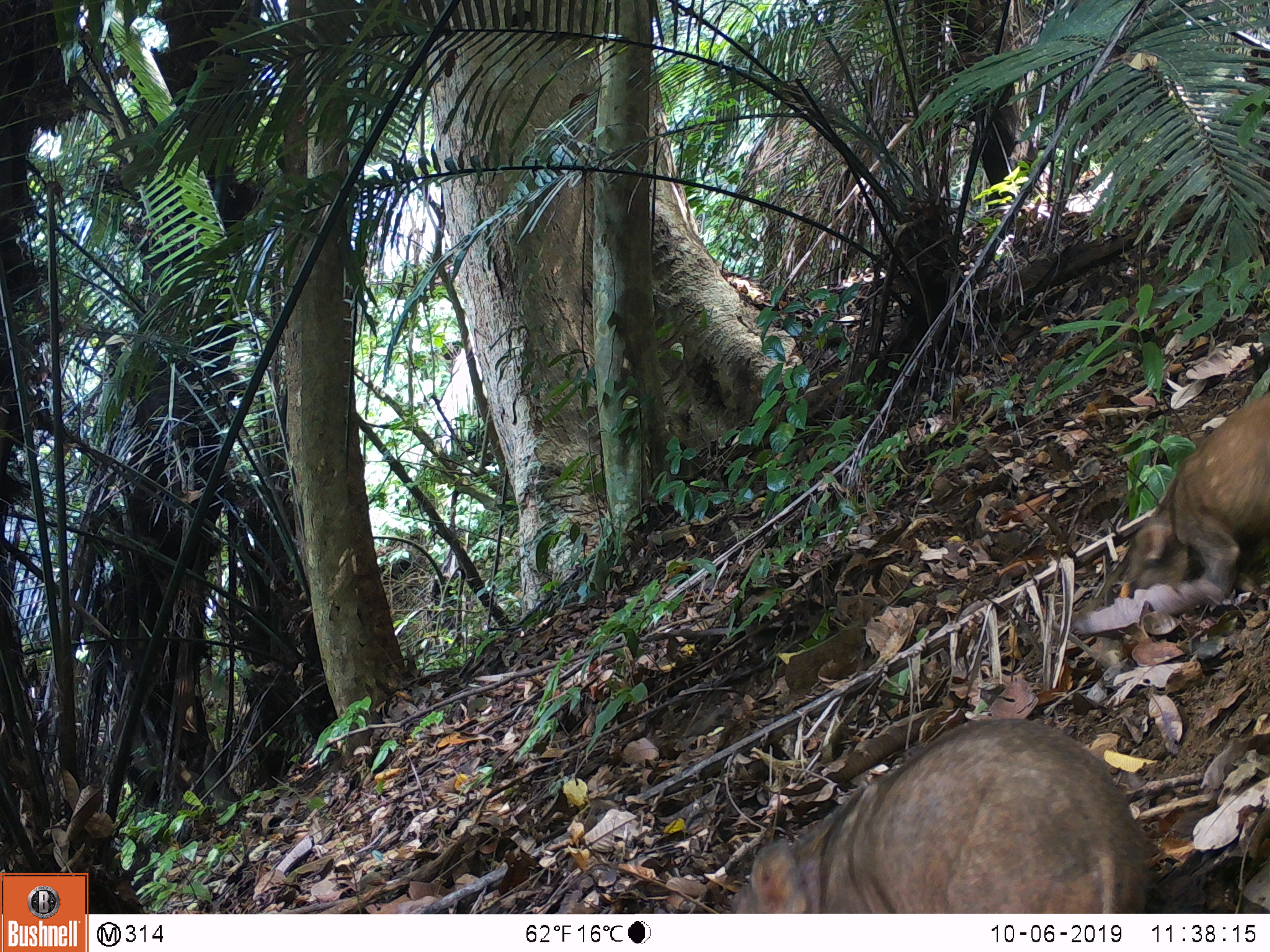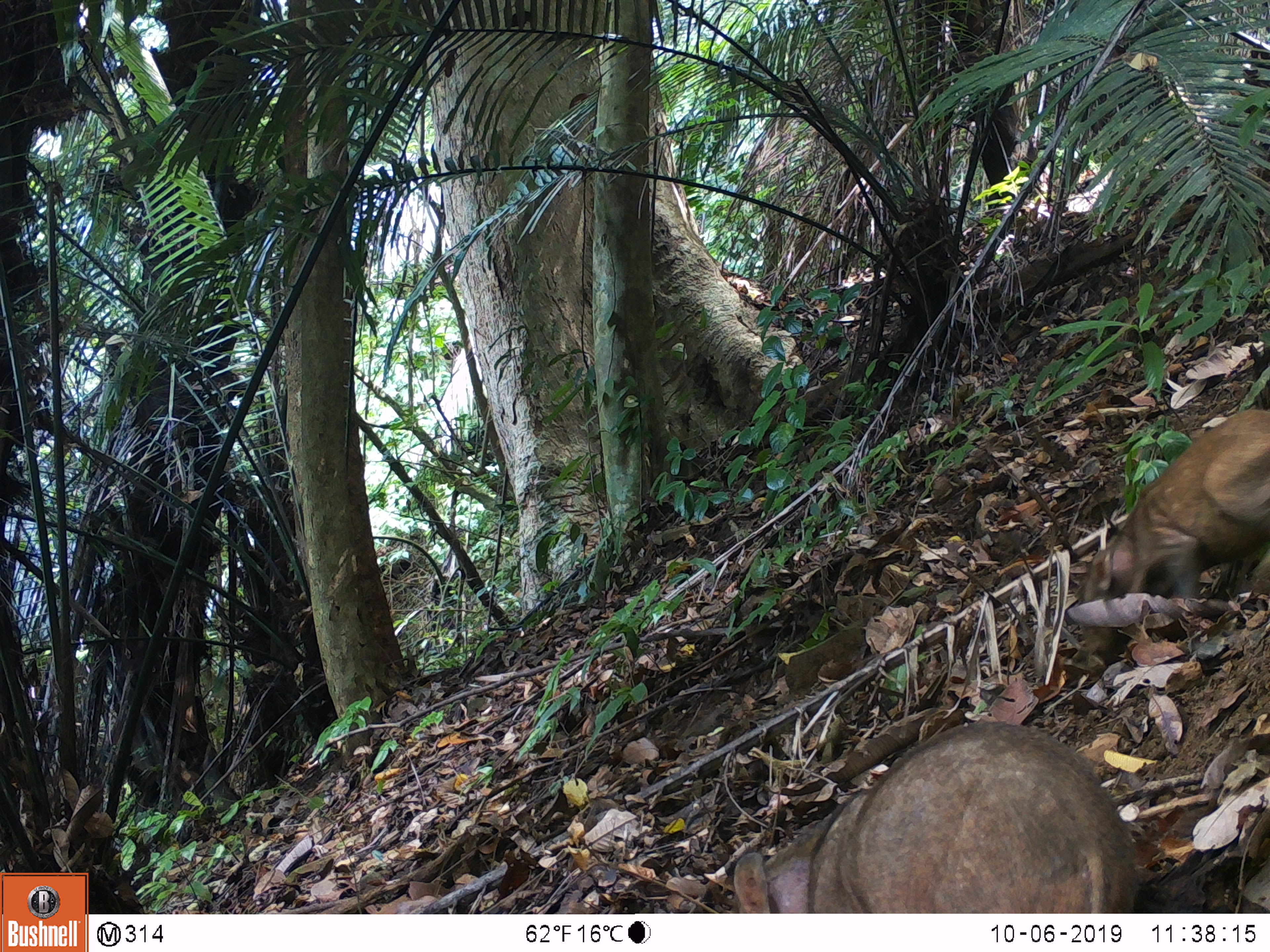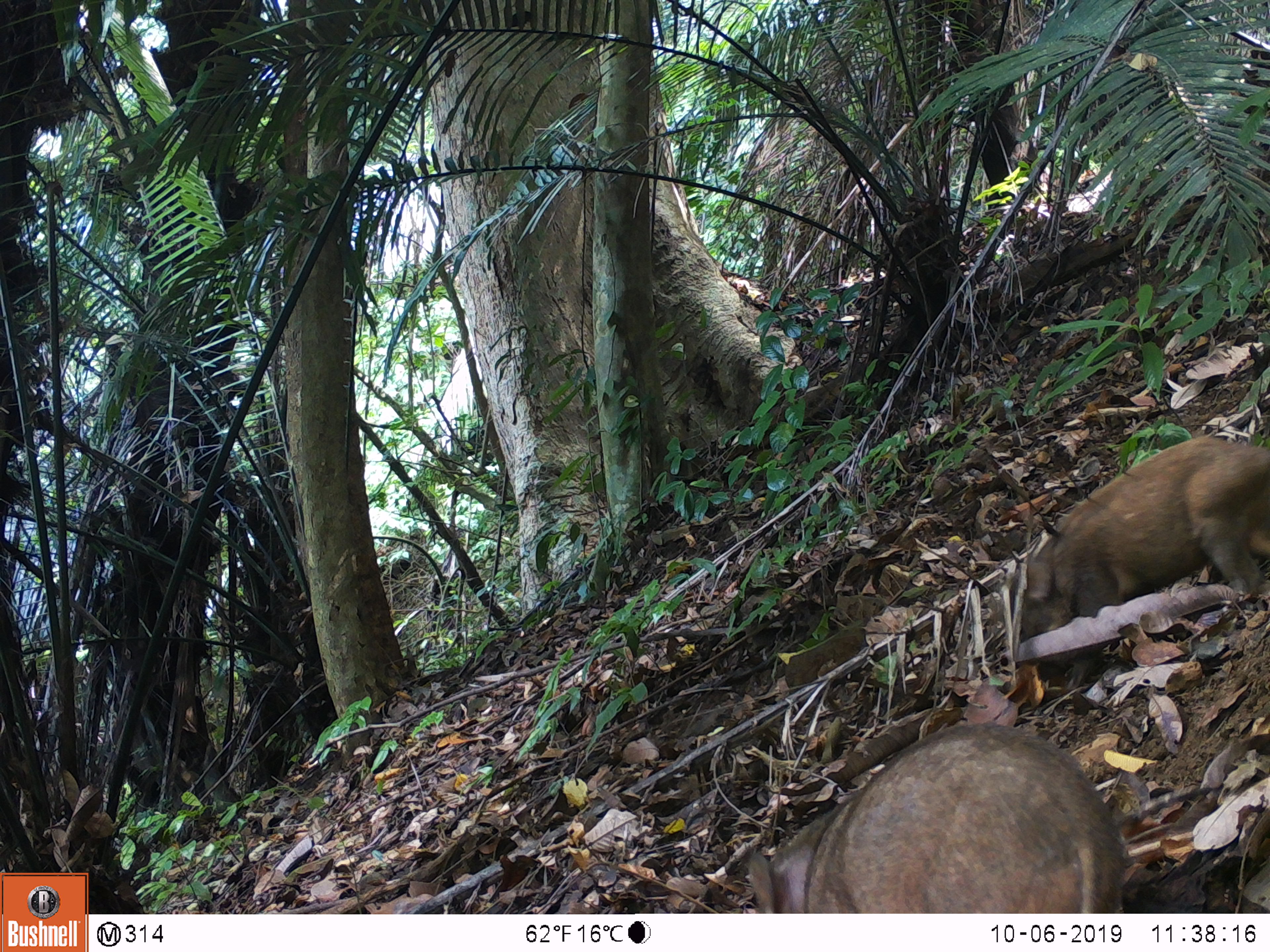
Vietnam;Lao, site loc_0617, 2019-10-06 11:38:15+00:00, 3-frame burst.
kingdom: Animalia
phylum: Chordata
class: Mammalia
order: Artiodactyla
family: Suidae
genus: Sus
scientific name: Sus scrofa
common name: eurasian wild pig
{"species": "eurasian wild pig (Sus scrofa)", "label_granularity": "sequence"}